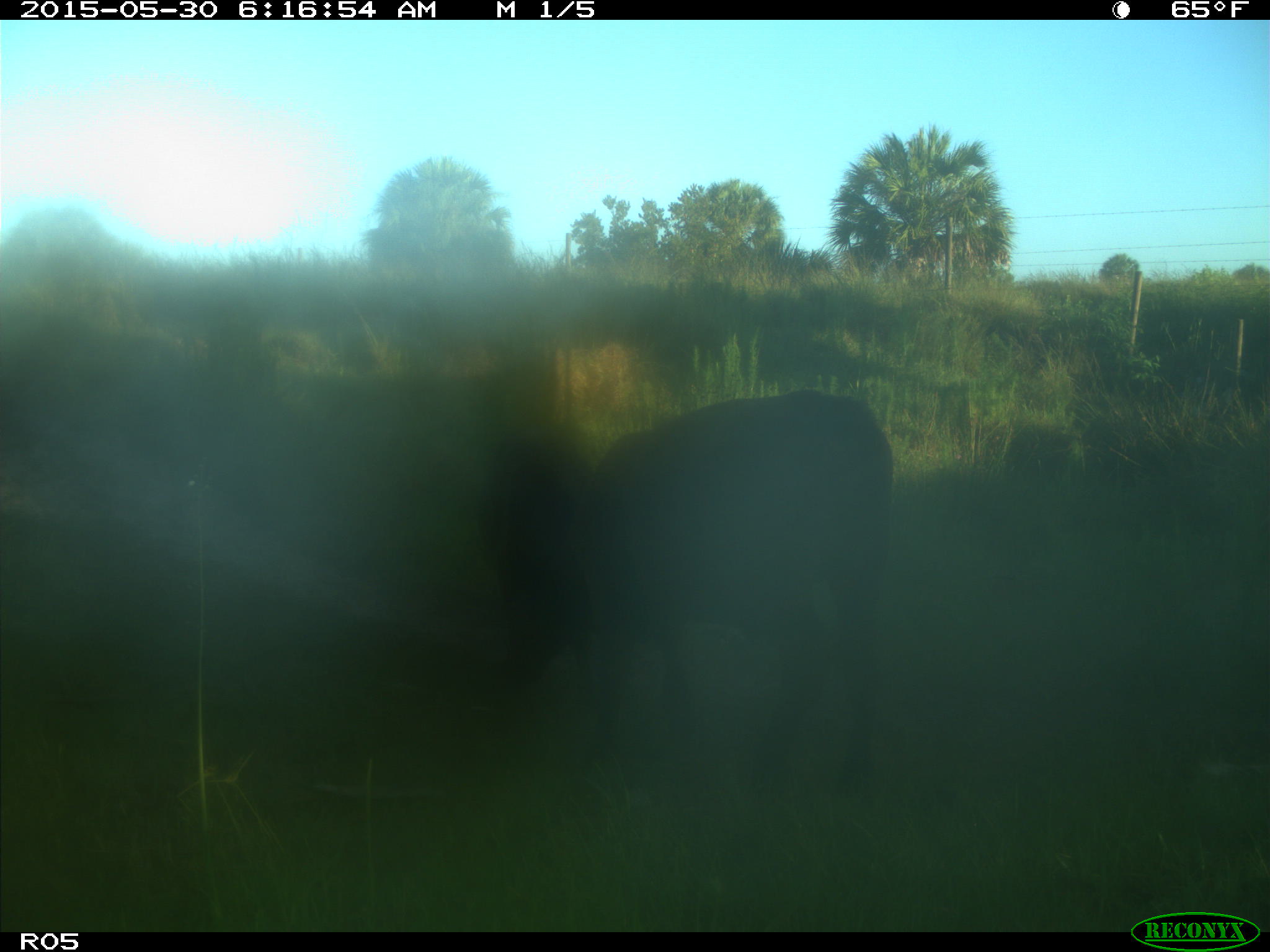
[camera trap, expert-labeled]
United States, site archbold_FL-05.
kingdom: Animalia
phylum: Chordata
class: Mammalia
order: Artiodactyla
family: Bovidae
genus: Bos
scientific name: Bos taurus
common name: domestic cow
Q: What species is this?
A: Bos taurus (domestic cow).